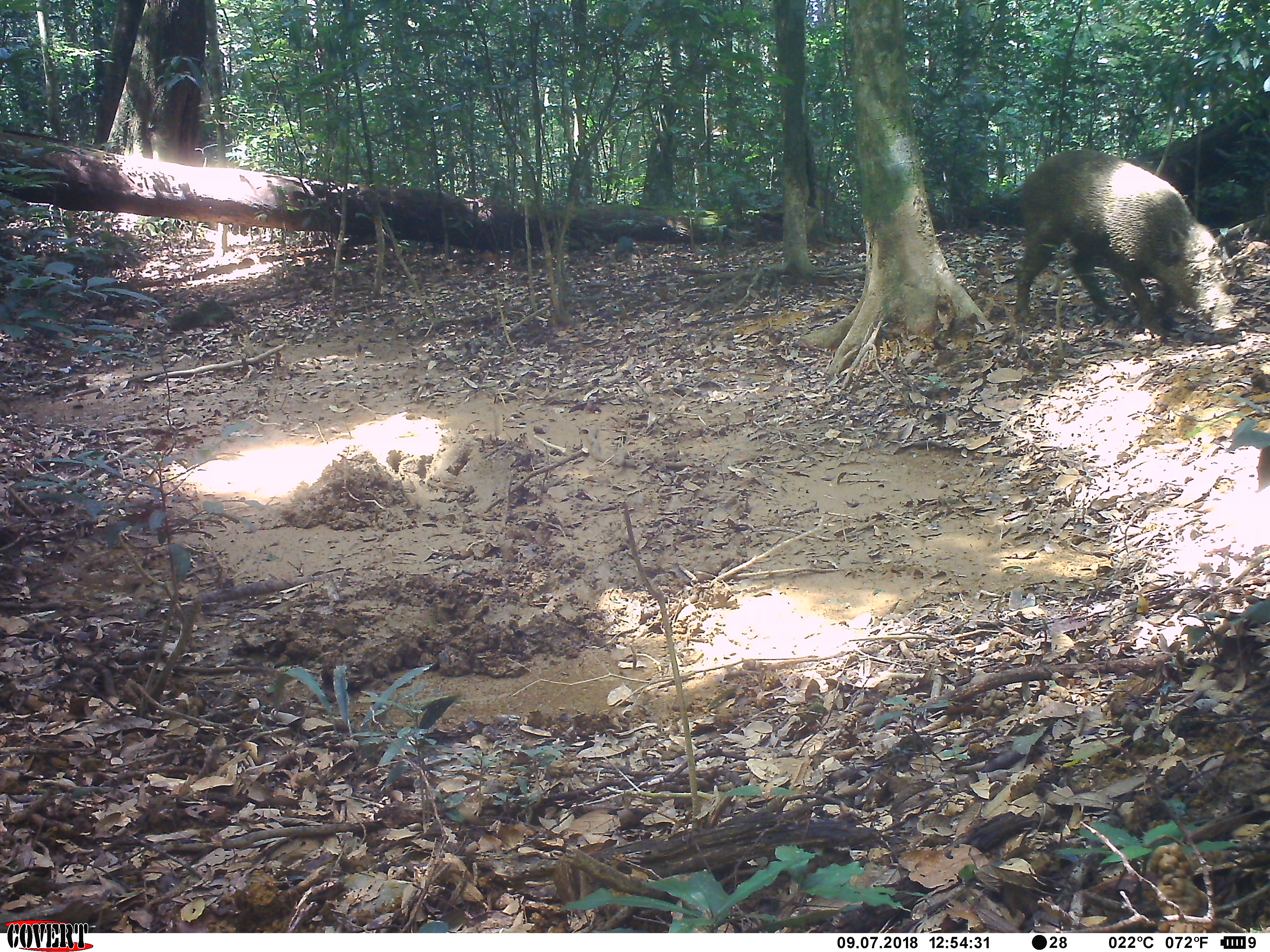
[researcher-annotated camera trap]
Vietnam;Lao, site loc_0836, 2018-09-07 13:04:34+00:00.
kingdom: Animalia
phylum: Chordata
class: Mammalia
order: Artiodactyla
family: Suidae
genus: Sus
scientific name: Sus scrofa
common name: eurasian wild pig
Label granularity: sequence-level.